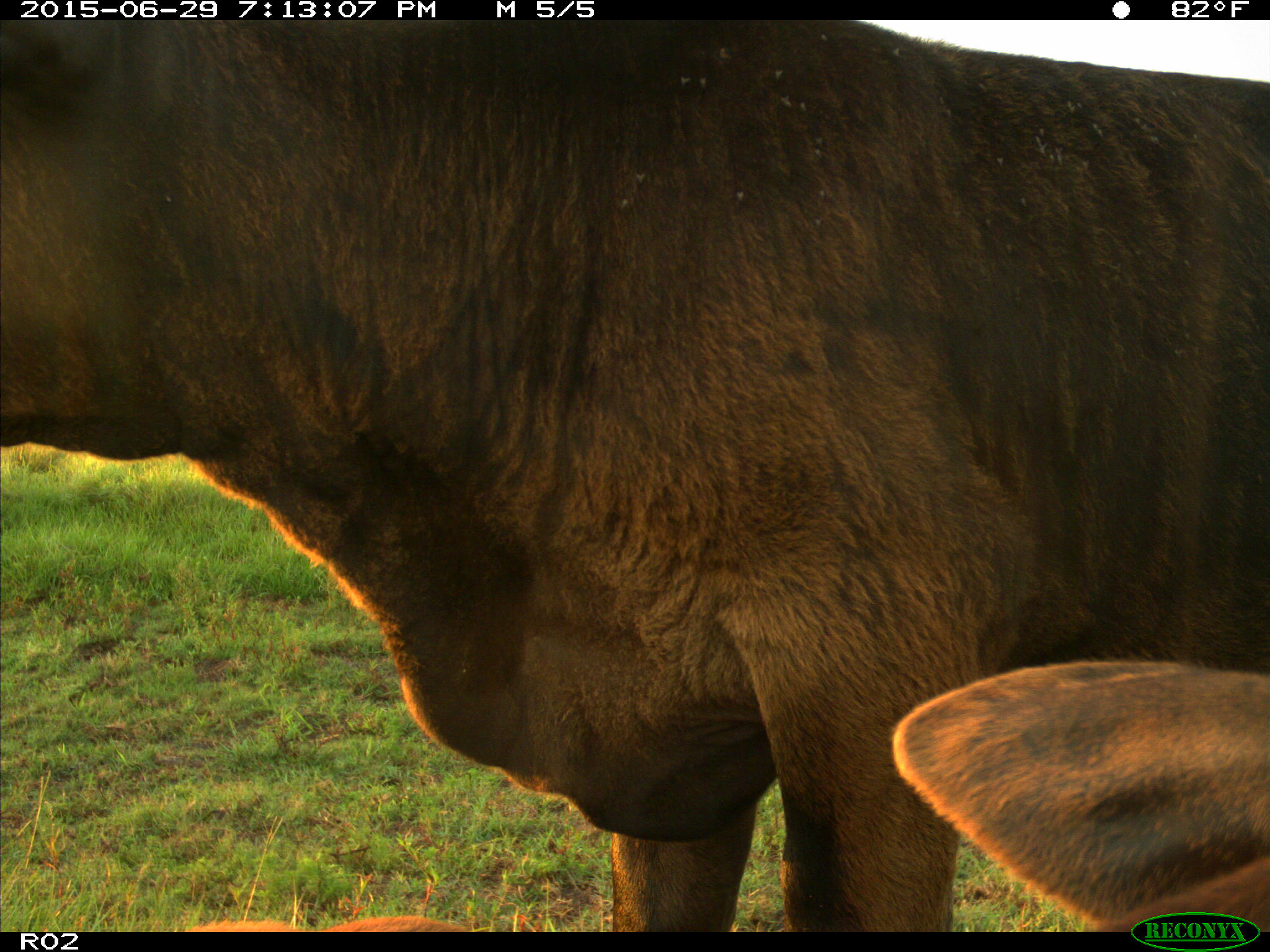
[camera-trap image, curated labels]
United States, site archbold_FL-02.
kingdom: Animalia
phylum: Chordata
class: Mammalia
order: Artiodactyla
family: Bovidae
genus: Bos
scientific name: Bos taurus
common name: domestic cow